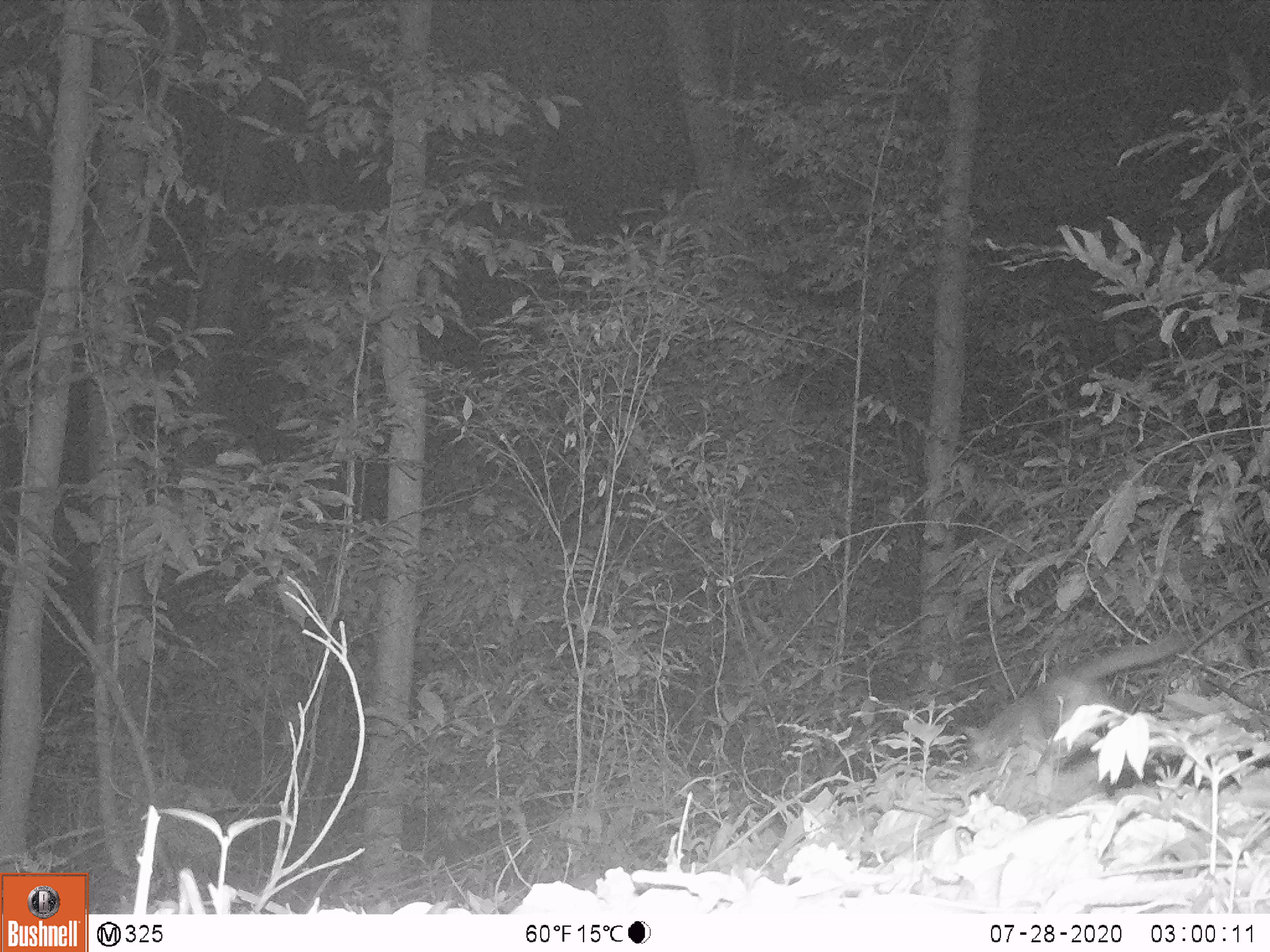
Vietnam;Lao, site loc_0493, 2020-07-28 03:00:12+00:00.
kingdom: Animalia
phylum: Chordata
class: Mammalia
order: Carnivora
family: Mustelidae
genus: Melogale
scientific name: Melogale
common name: ferret badger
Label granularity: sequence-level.